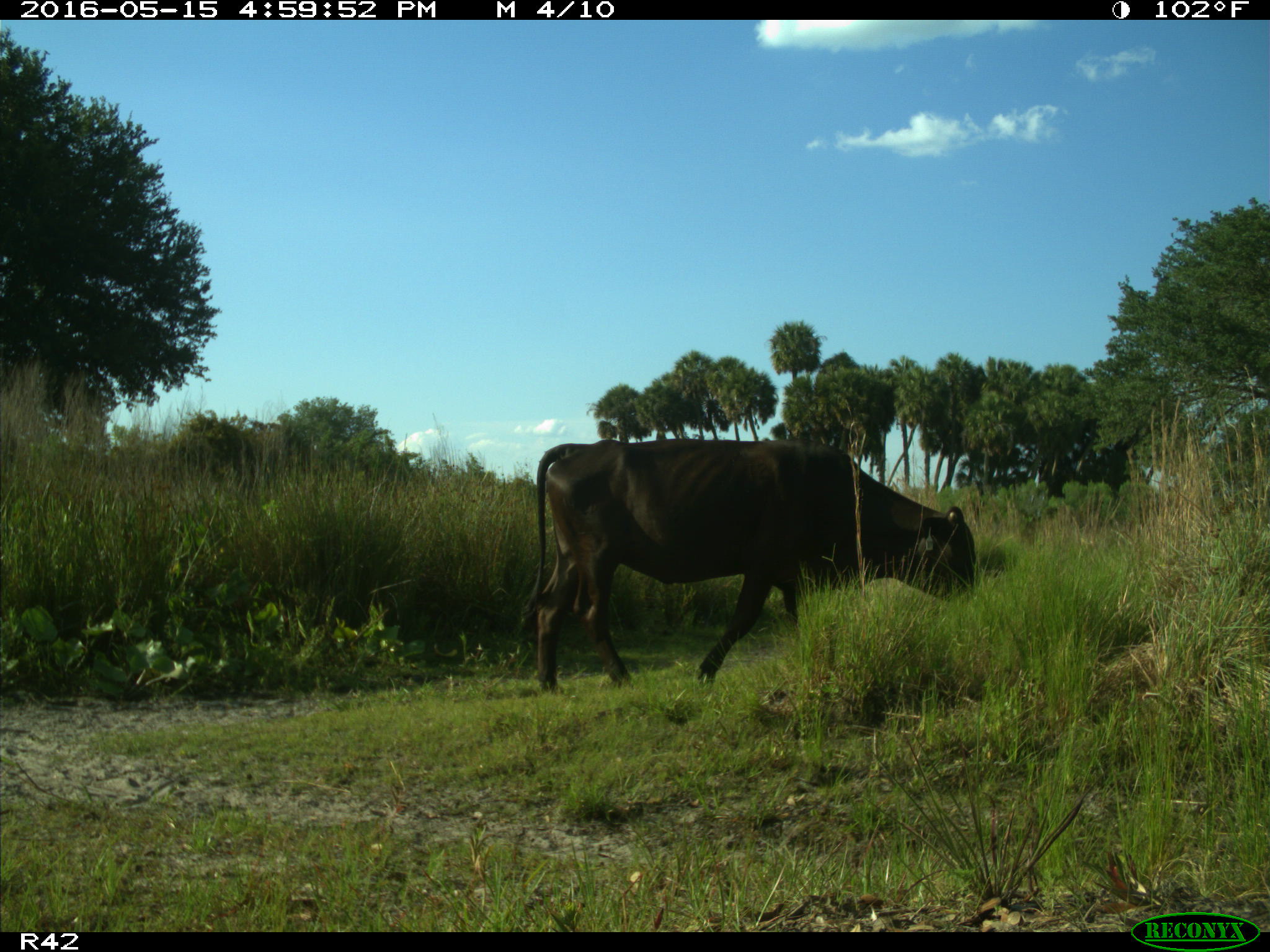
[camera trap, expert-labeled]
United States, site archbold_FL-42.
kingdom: Animalia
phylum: Chordata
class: Mammalia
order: Artiodactyla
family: Bovidae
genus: Bos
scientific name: Bos taurus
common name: domestic cow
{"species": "Bos taurus (domestic cow)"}